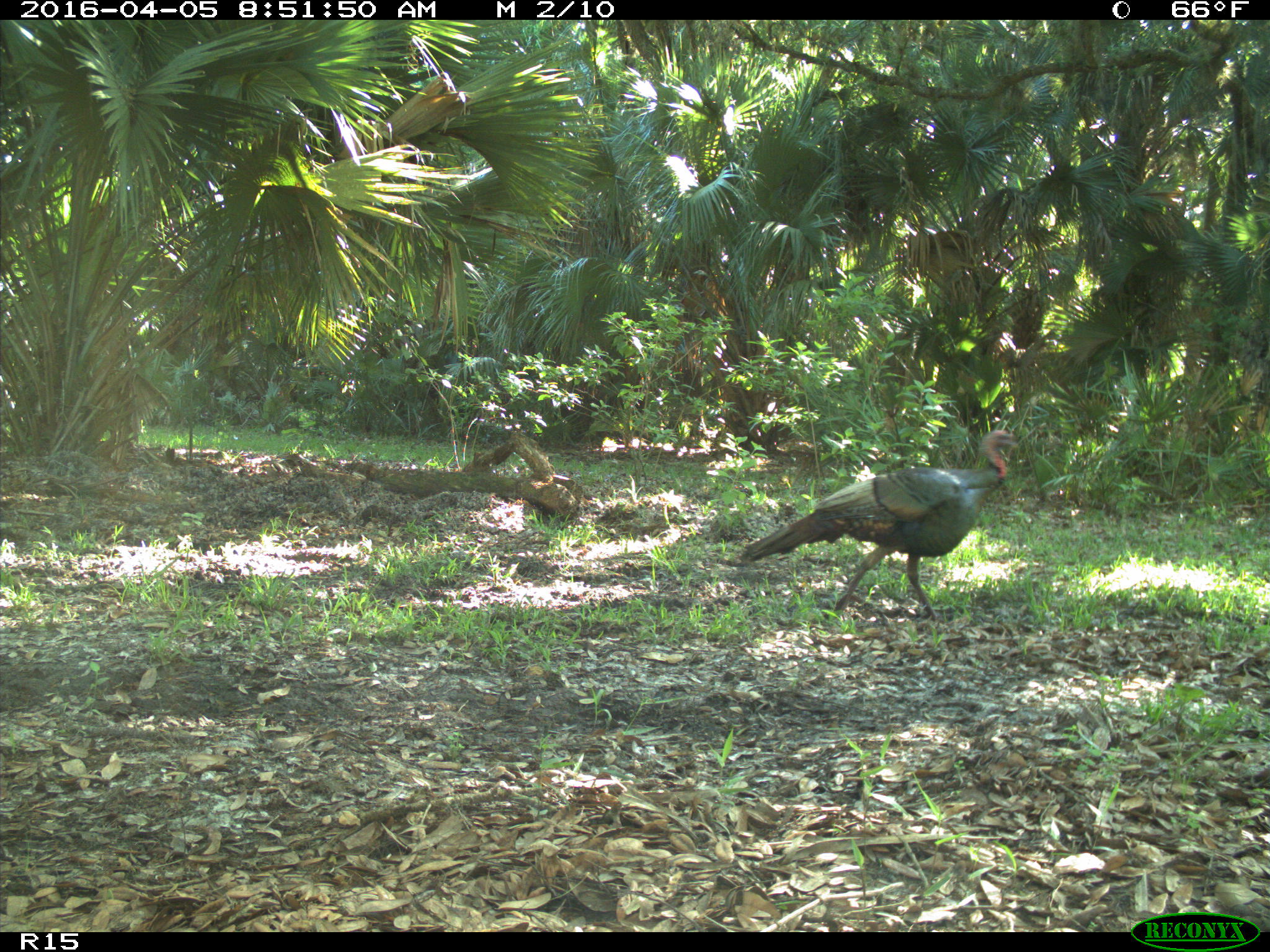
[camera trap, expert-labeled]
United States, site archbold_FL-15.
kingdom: Animalia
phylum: Chordata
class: Aves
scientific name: Aves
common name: birds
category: unidentified bird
Unidentified bird (birds) (Aves).